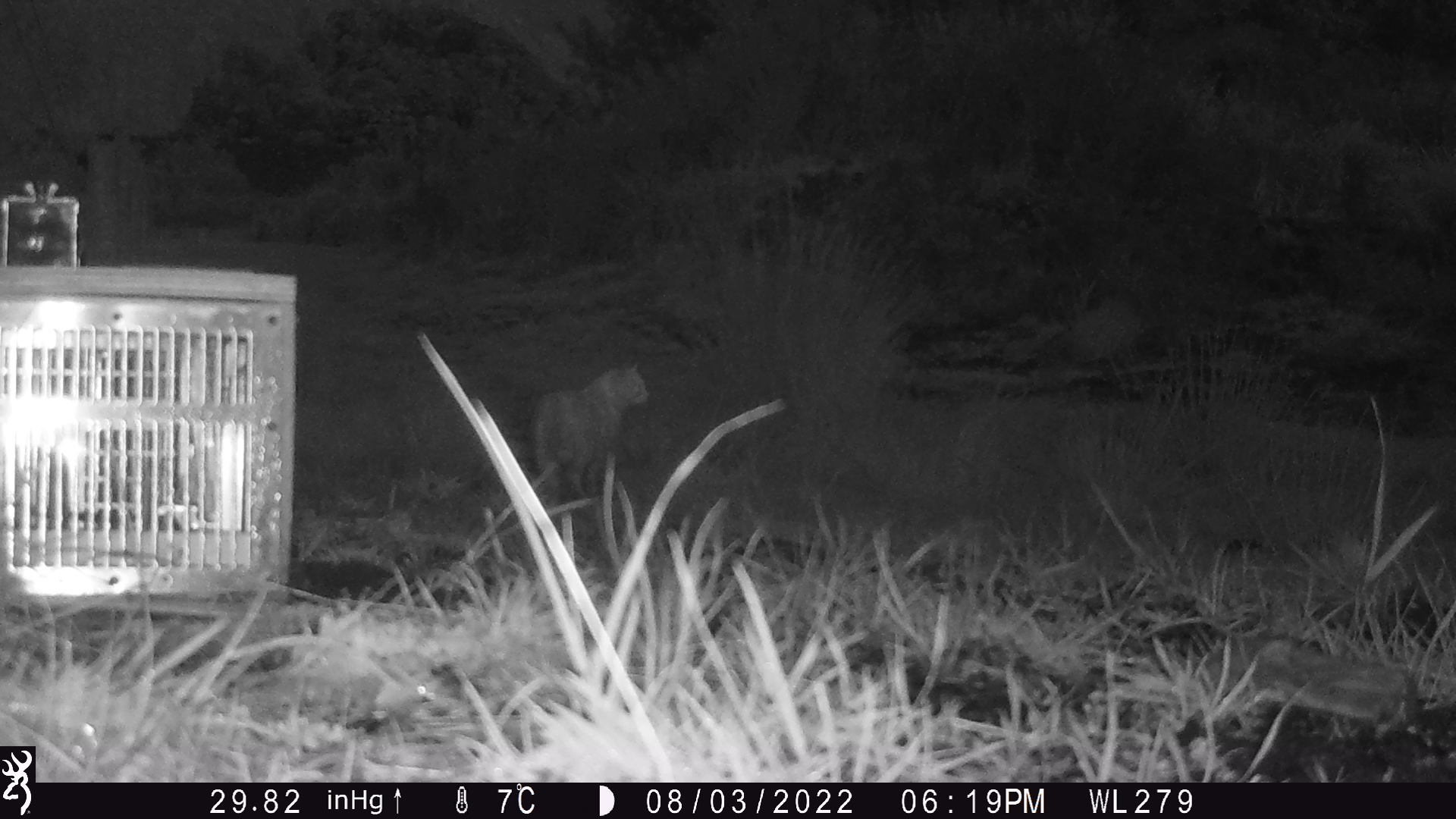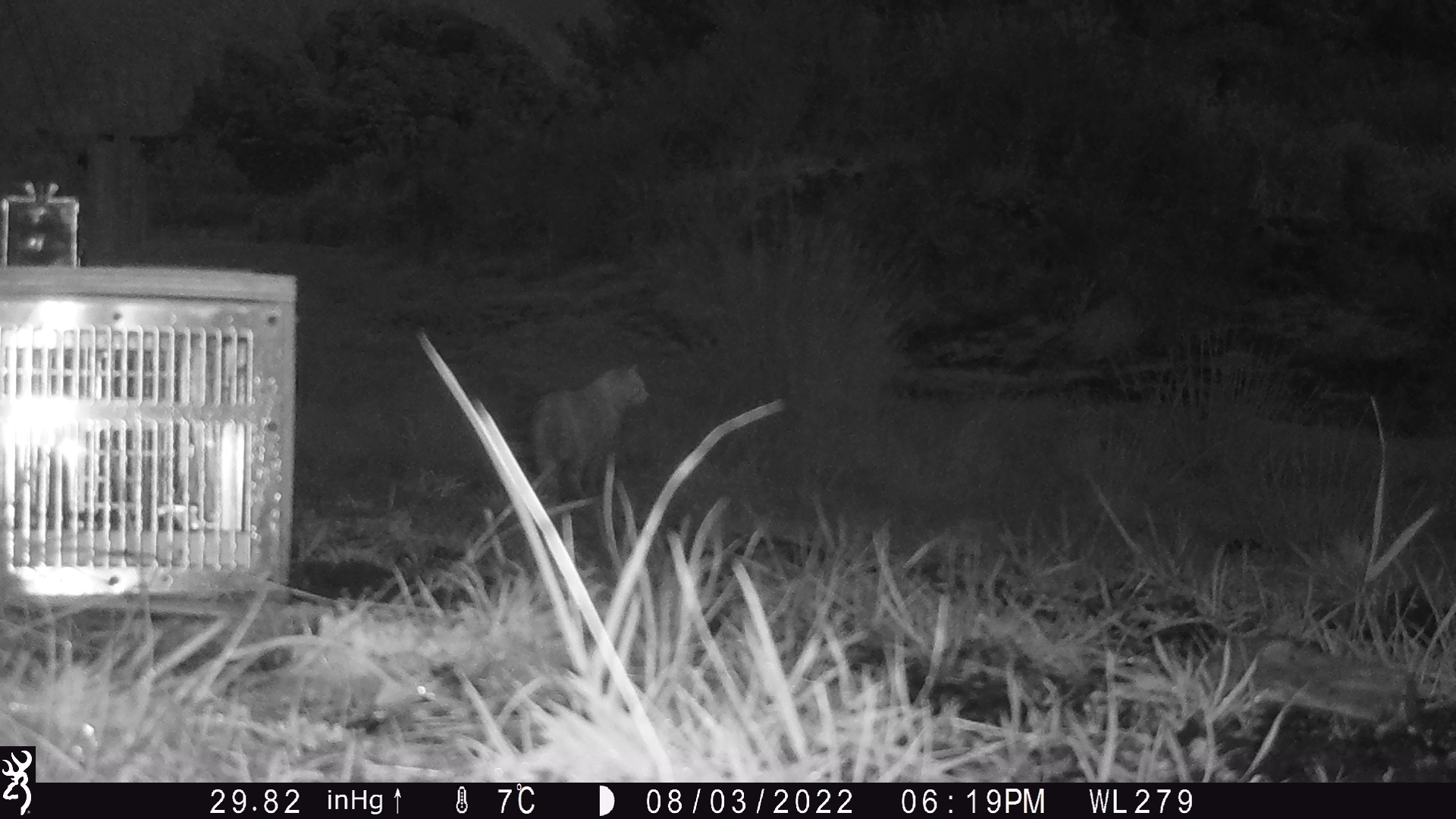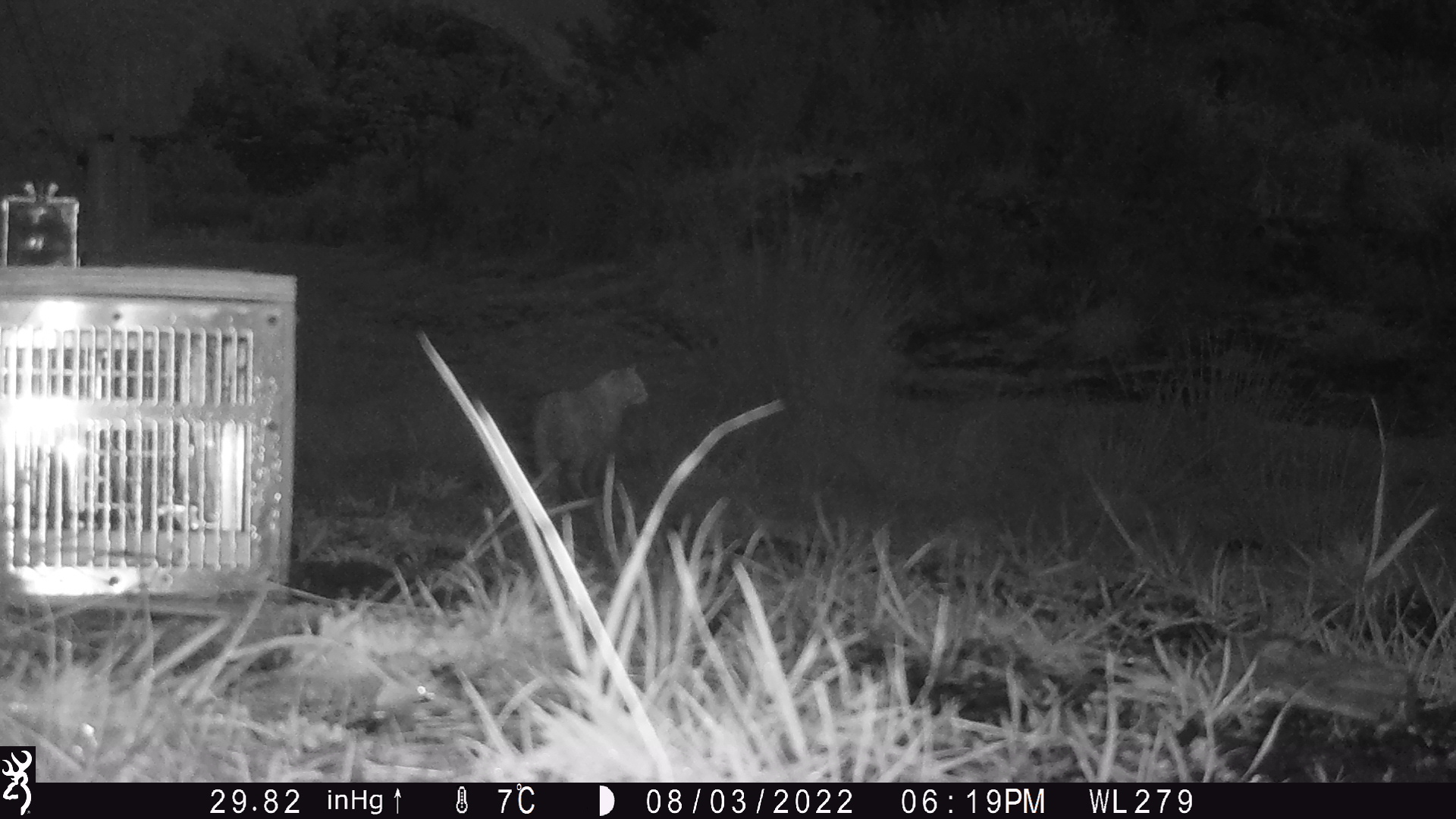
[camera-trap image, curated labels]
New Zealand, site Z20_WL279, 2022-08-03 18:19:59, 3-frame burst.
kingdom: Animalia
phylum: Chordata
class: Mammalia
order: Carnivora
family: Felidae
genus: Felis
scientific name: Felis catus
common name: domestic cat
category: cat